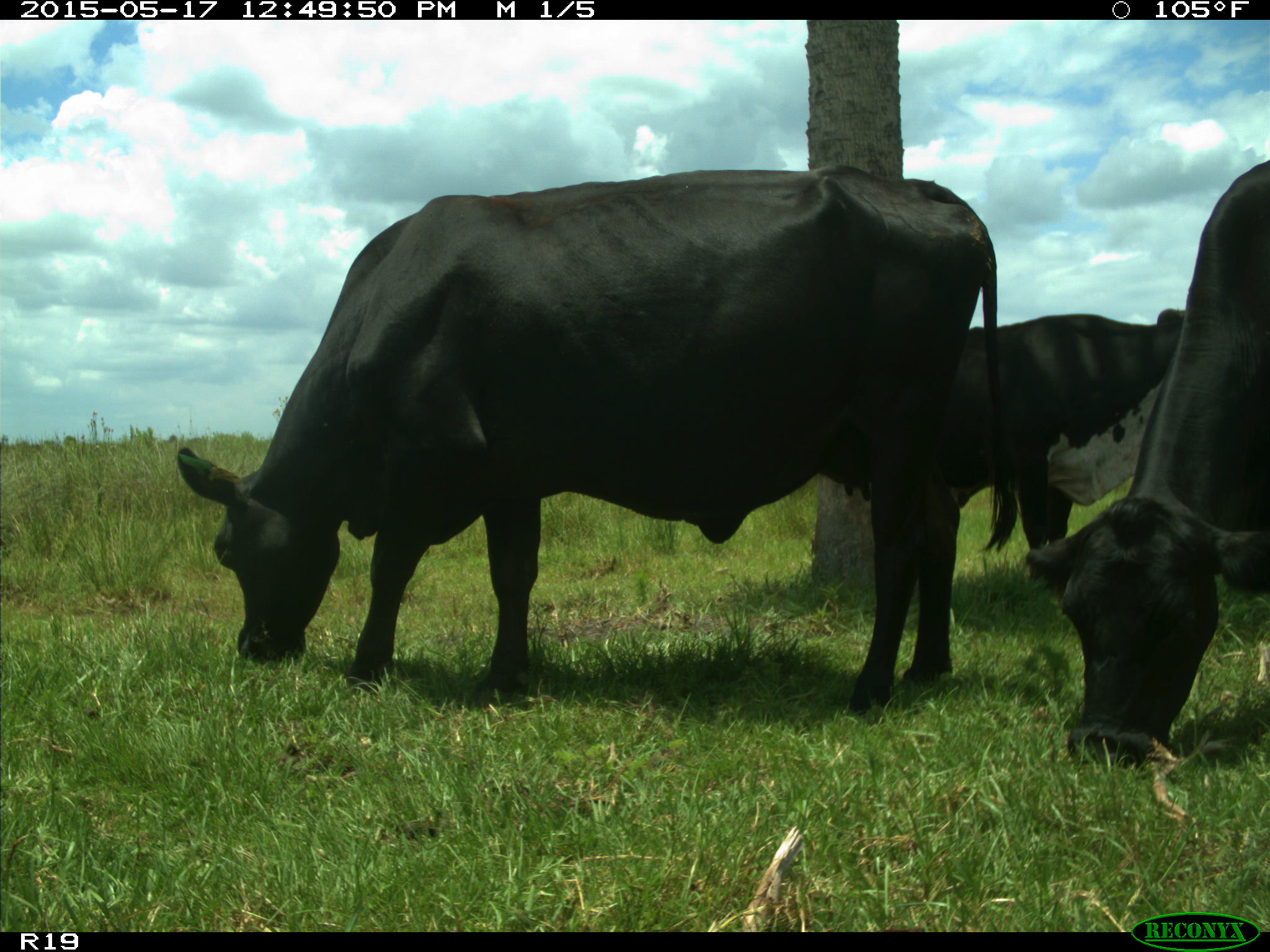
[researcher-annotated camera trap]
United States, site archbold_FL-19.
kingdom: Animalia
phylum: Chordata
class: Mammalia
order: Artiodactyla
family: Bovidae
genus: Bos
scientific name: Bos taurus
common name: domestic cow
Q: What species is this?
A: Bos taurus (domestic cow).